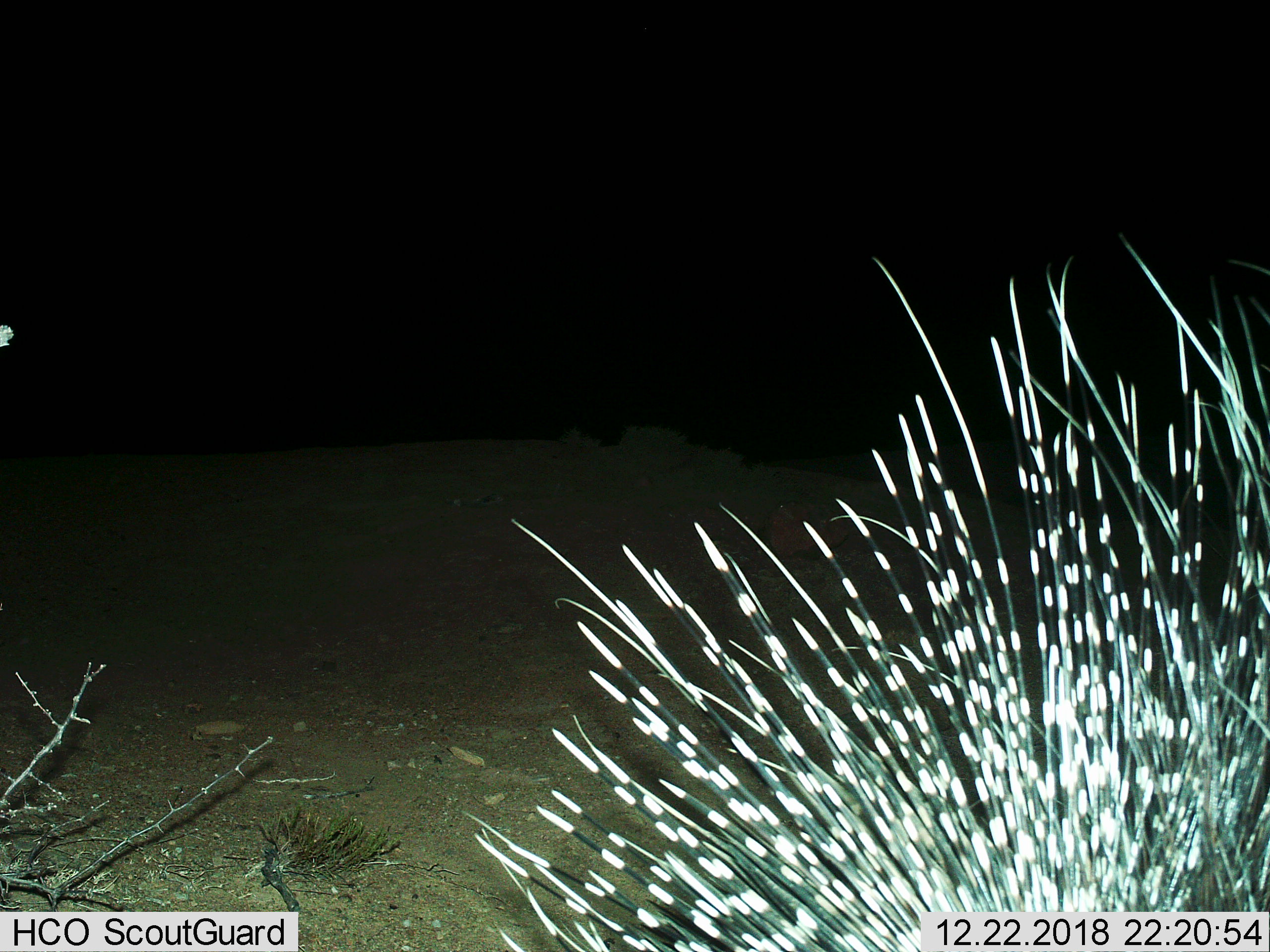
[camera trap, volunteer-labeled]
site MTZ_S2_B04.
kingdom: Animalia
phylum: Chordata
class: Mammalia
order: Rodentia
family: Hystricidae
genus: Hystrix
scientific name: Hystrix cristata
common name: crested porcupine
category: porcupine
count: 1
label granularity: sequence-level